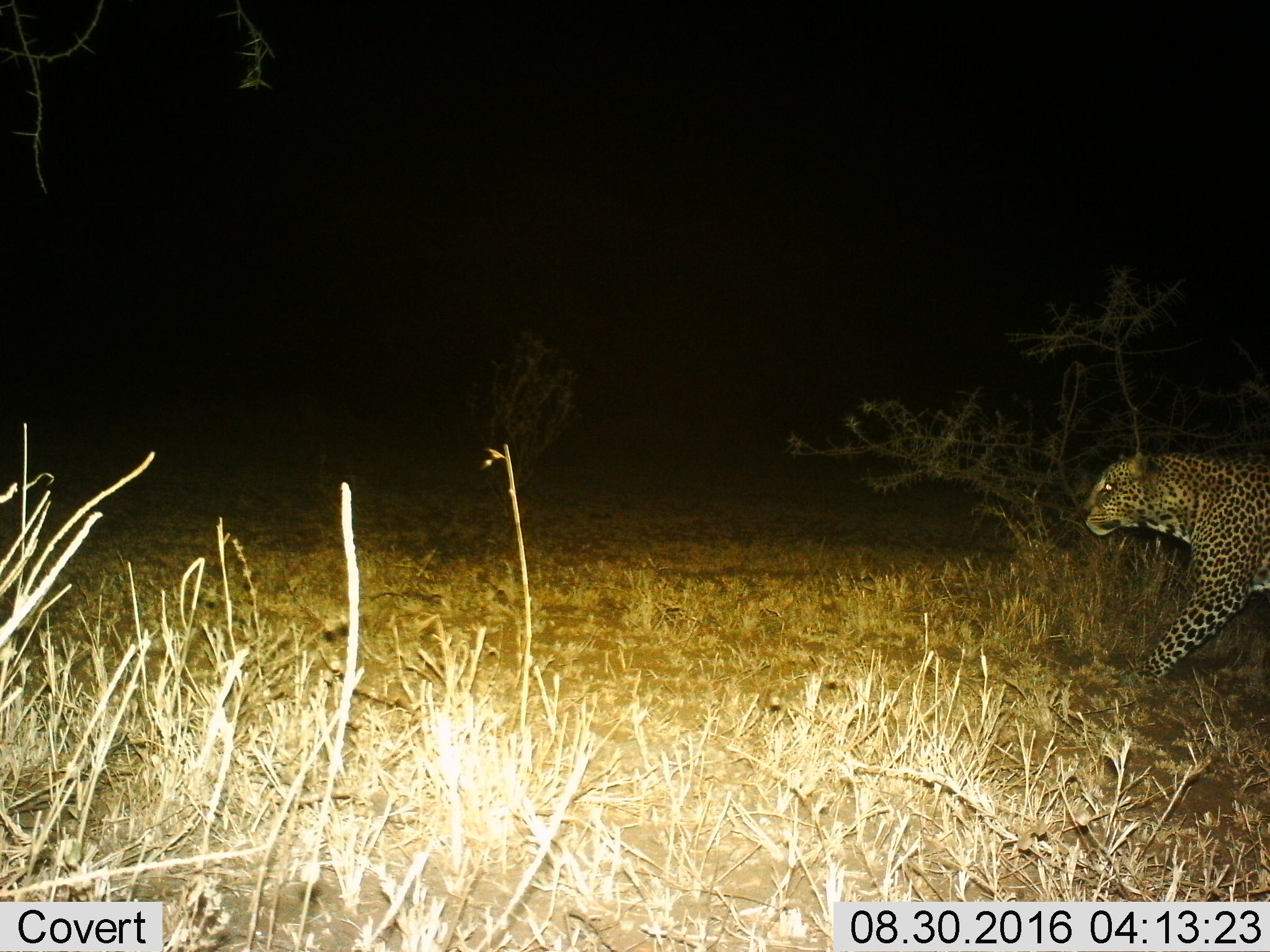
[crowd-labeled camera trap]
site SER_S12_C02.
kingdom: Animalia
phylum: Chordata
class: Mammalia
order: Carnivora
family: Felidae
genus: Panthera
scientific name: Panthera pardus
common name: leopard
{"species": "leopard (Panthera pardus)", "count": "1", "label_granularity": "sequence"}